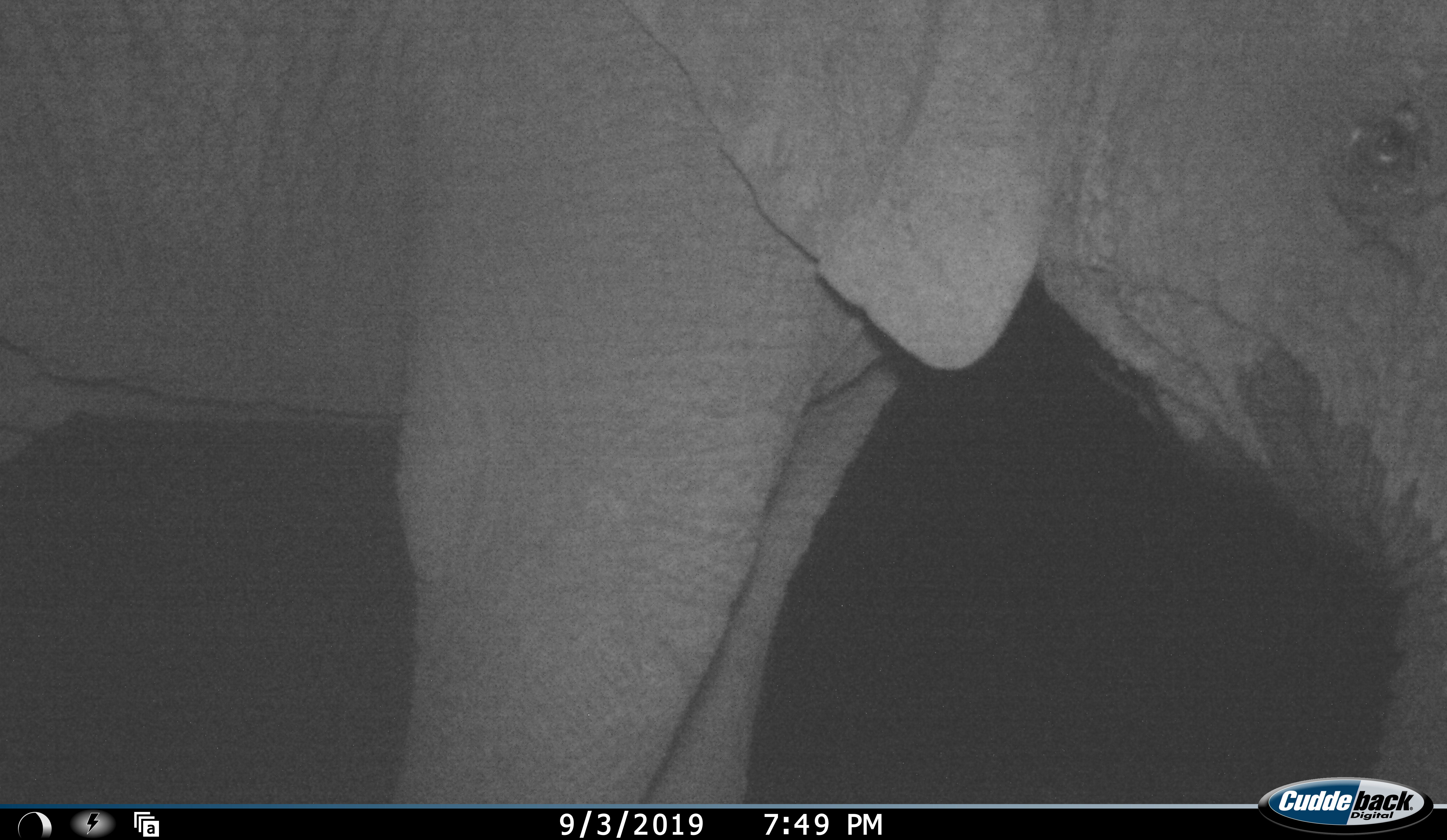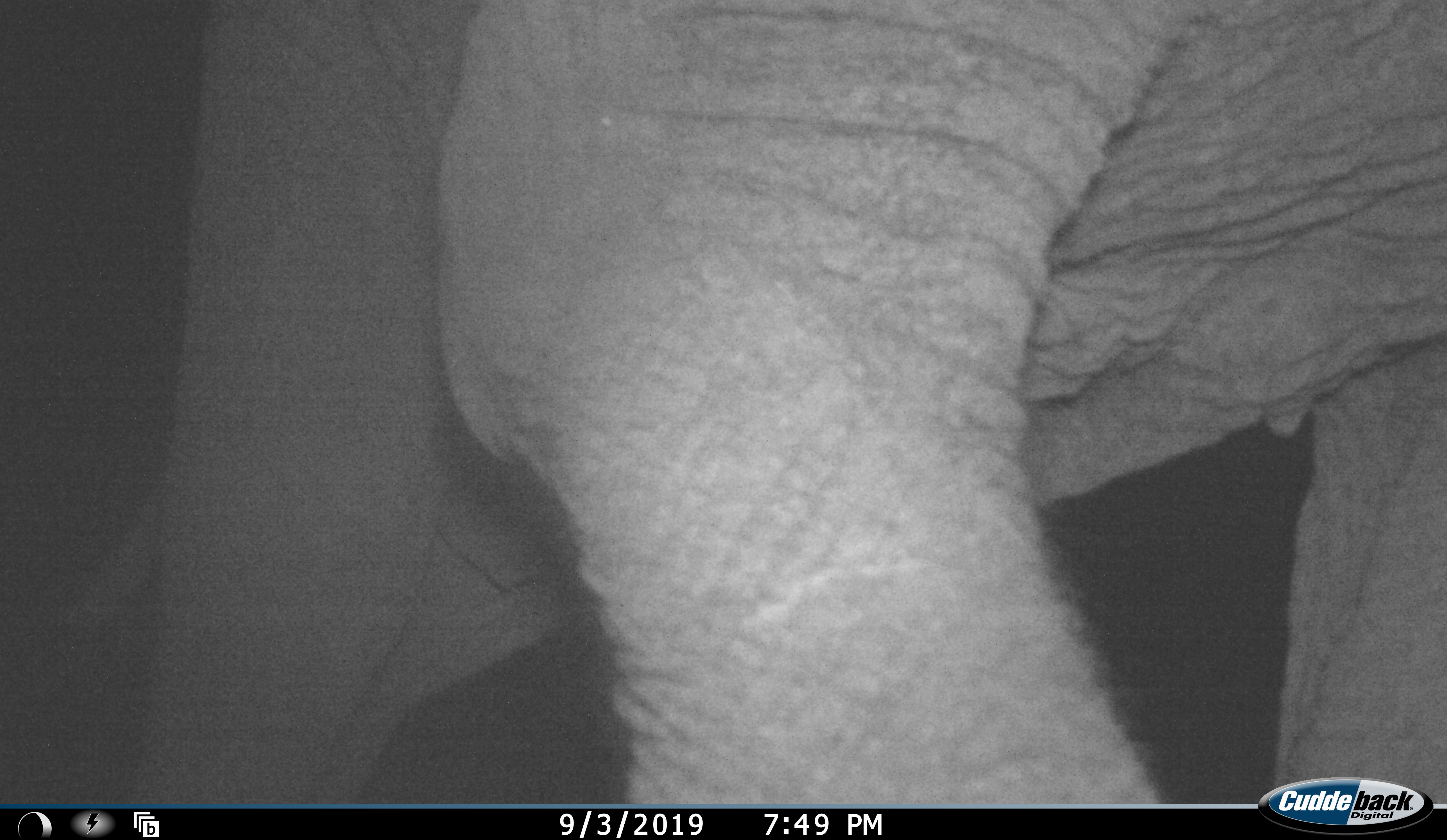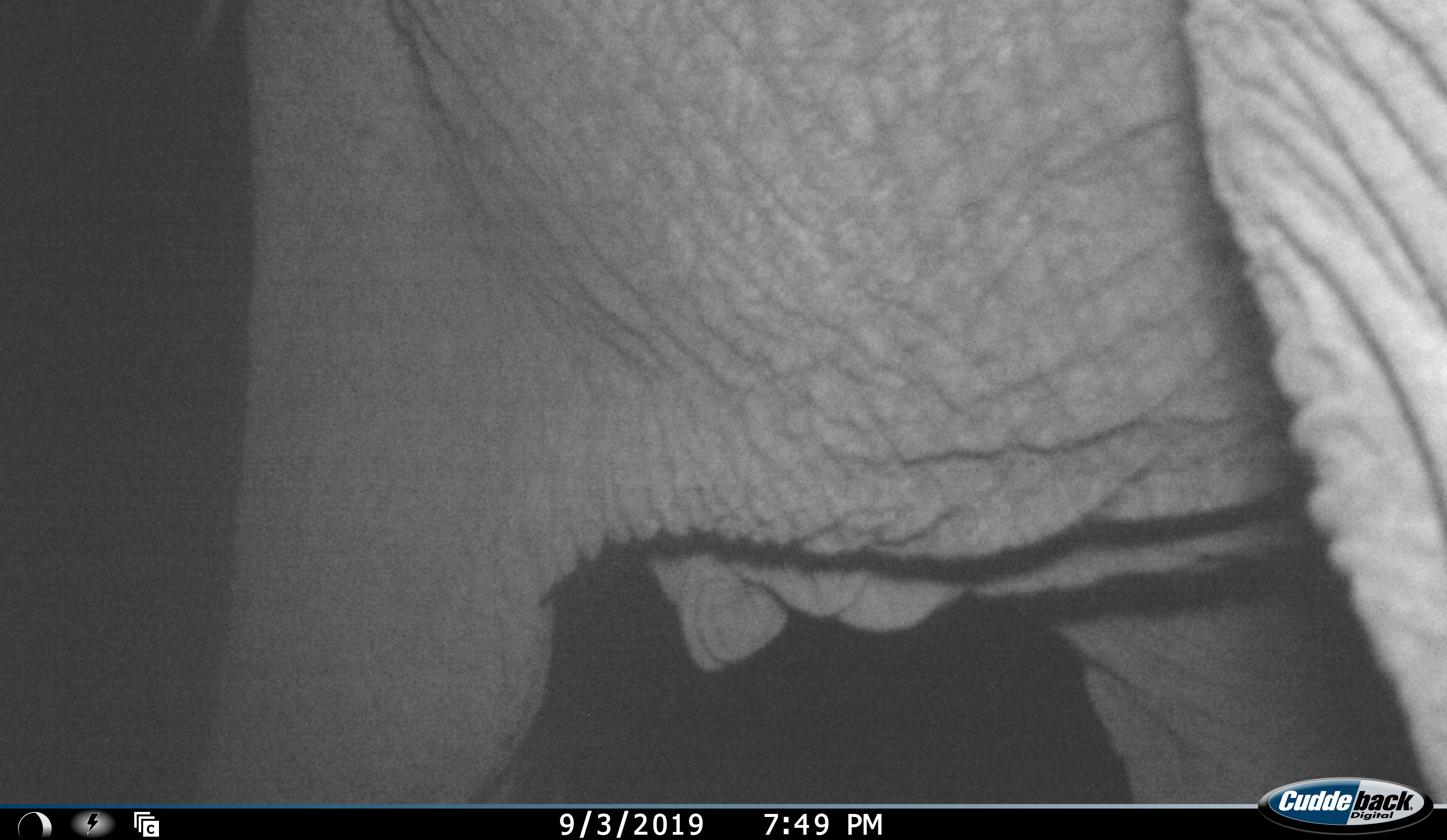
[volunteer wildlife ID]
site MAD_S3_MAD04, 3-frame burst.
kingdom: Animalia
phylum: Chordata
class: Mammalia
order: Proboscidea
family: Elephantidae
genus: Loxodonta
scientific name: Loxodonta africana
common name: african bush elephant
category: elephant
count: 1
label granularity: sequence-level